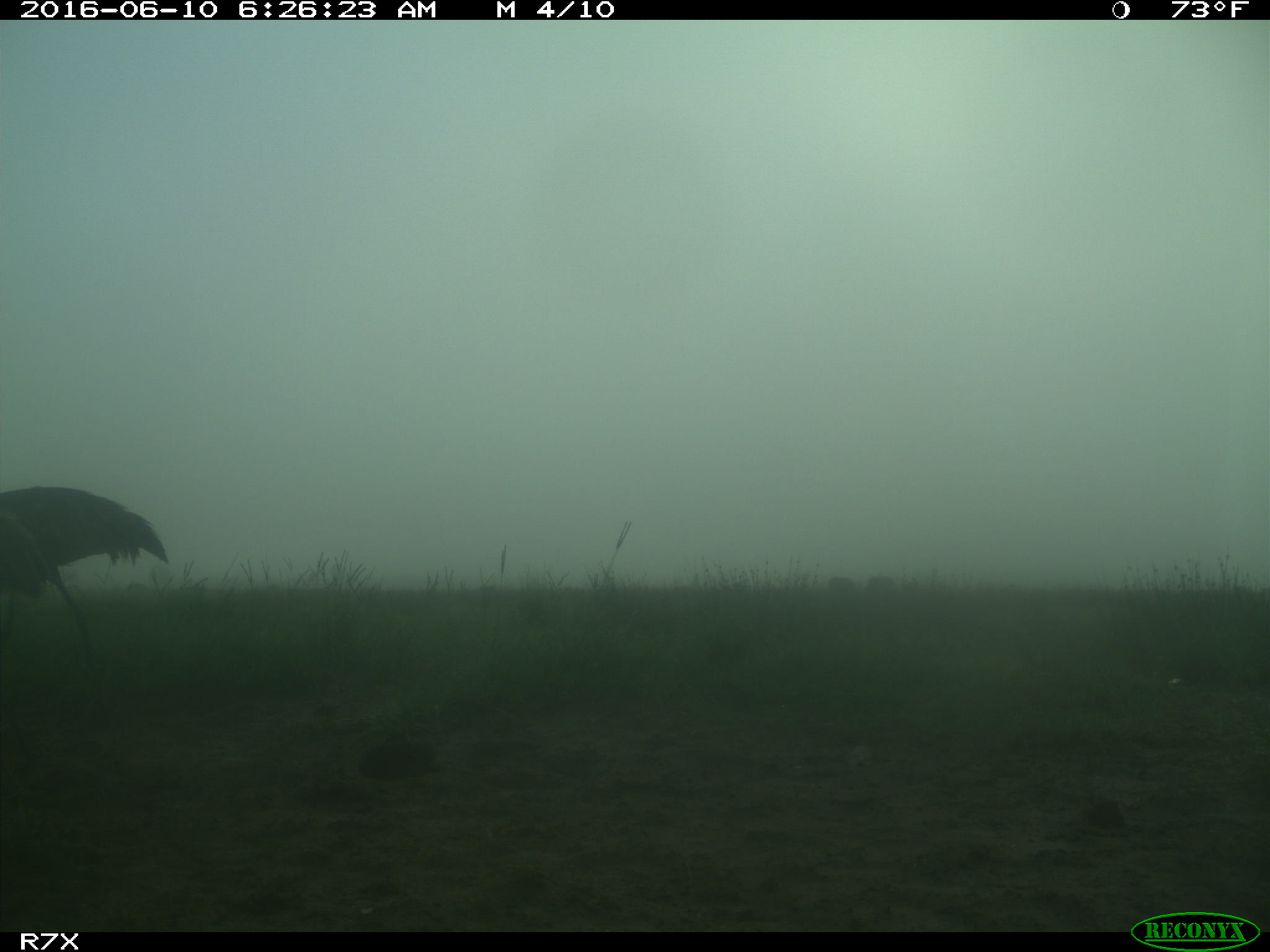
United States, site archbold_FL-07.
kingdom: Animalia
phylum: Chordata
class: Aves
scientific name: Aves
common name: birds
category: unidentified bird